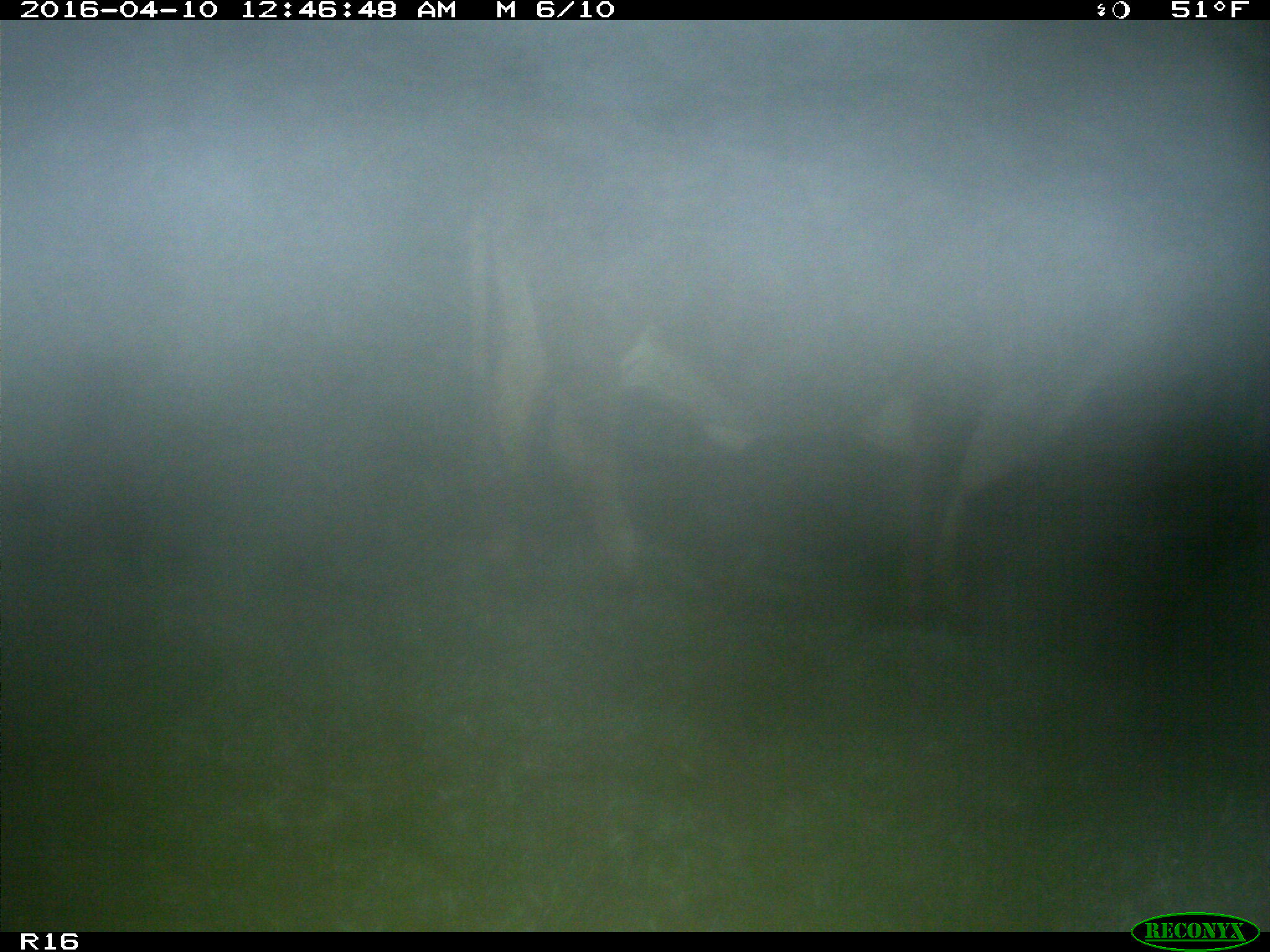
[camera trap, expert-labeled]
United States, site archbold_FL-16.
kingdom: Animalia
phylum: Chordata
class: Mammalia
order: Artiodactyla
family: Bovidae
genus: Bos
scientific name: Bos taurus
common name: domestic cow